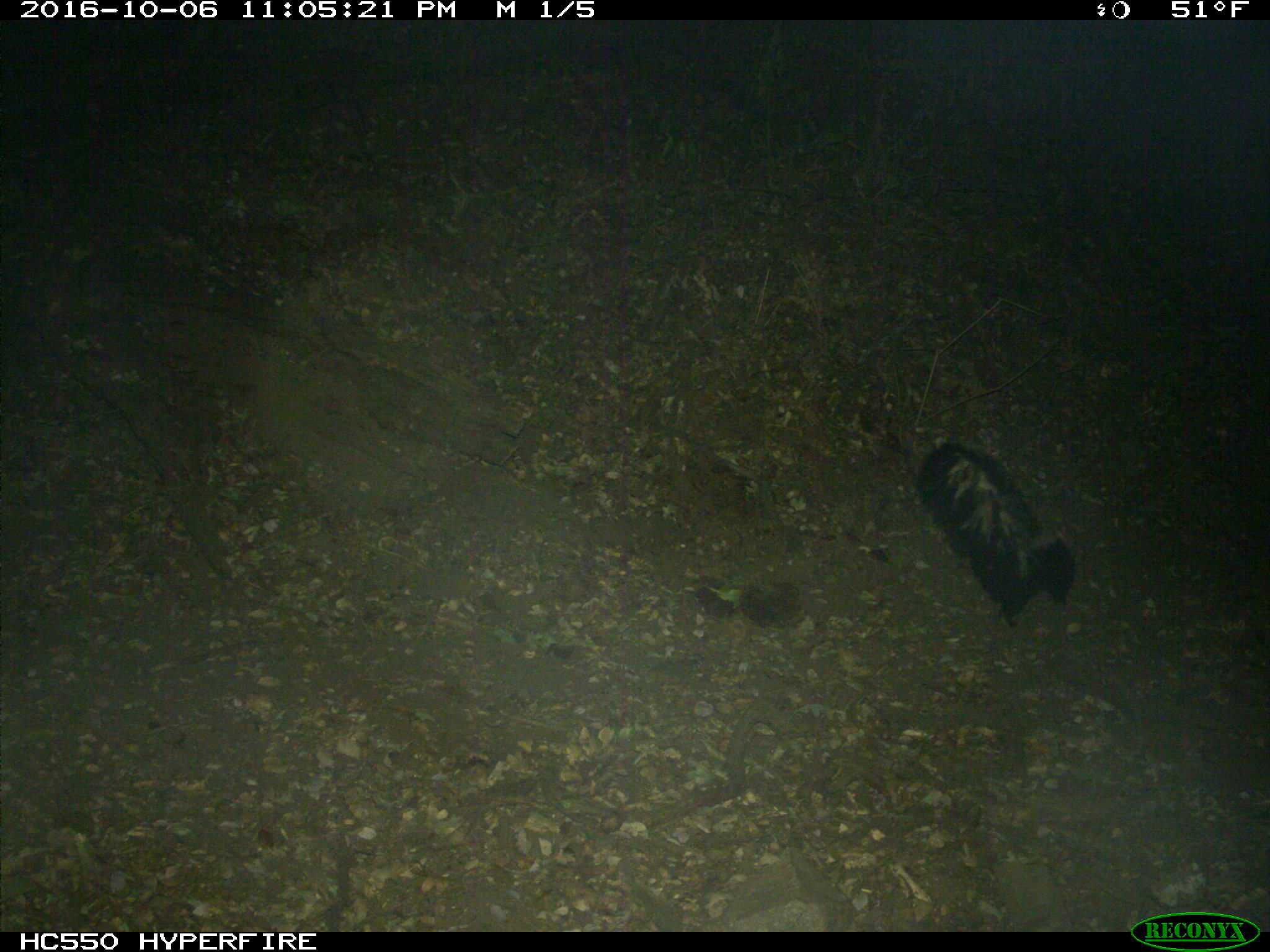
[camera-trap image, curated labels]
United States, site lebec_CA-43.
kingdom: Animalia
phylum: Chordata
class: Mammalia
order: Carnivora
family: Mephitidae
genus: Mephitis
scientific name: Mephitis mephitis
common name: striped skunk